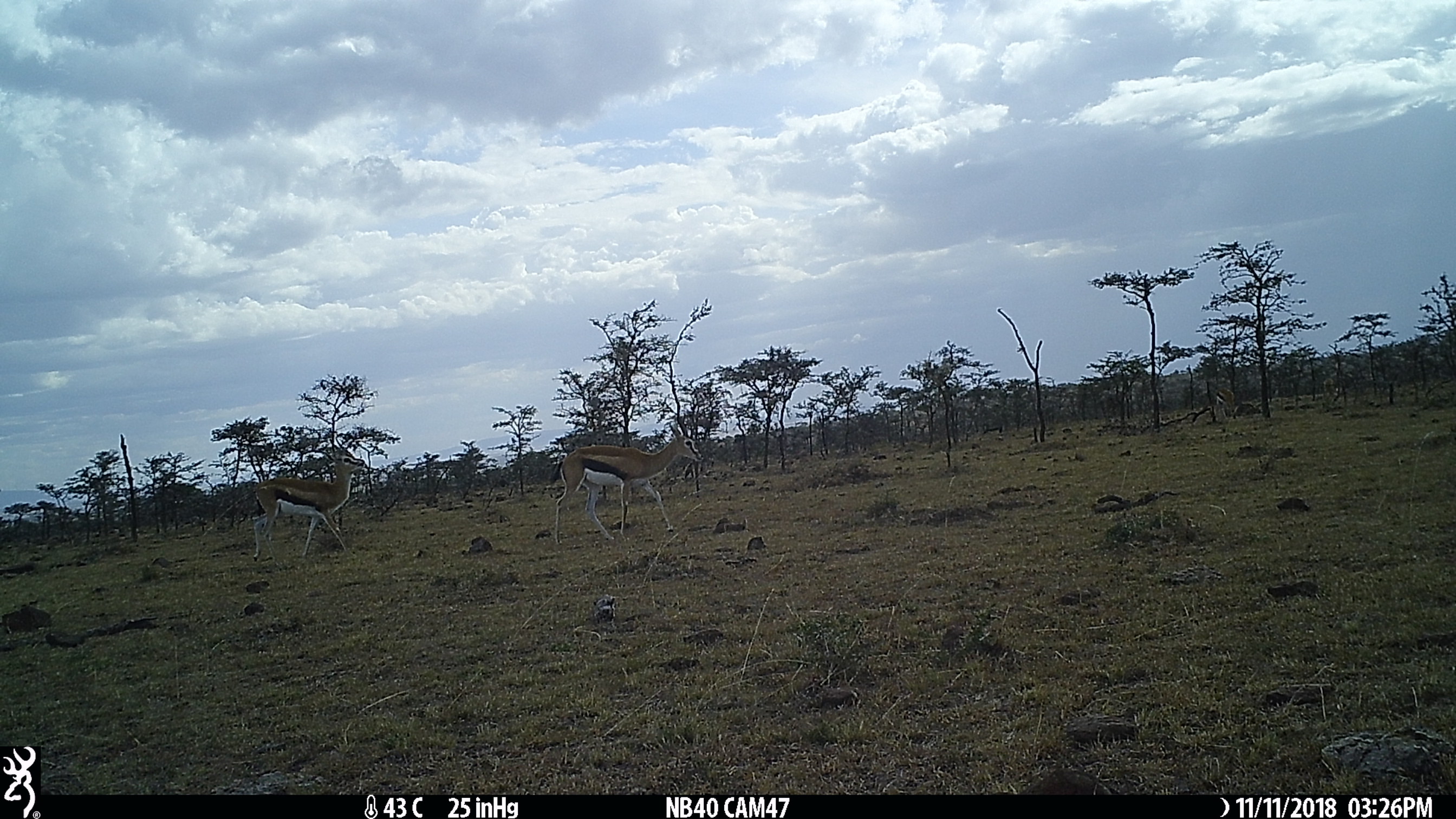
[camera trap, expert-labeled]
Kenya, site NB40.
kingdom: Animalia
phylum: Chordata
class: Mammalia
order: Artiodactyla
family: Bovidae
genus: Eudorcas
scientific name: Eudorcas thomsonii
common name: thomon's gazelle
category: gazelle thomsons